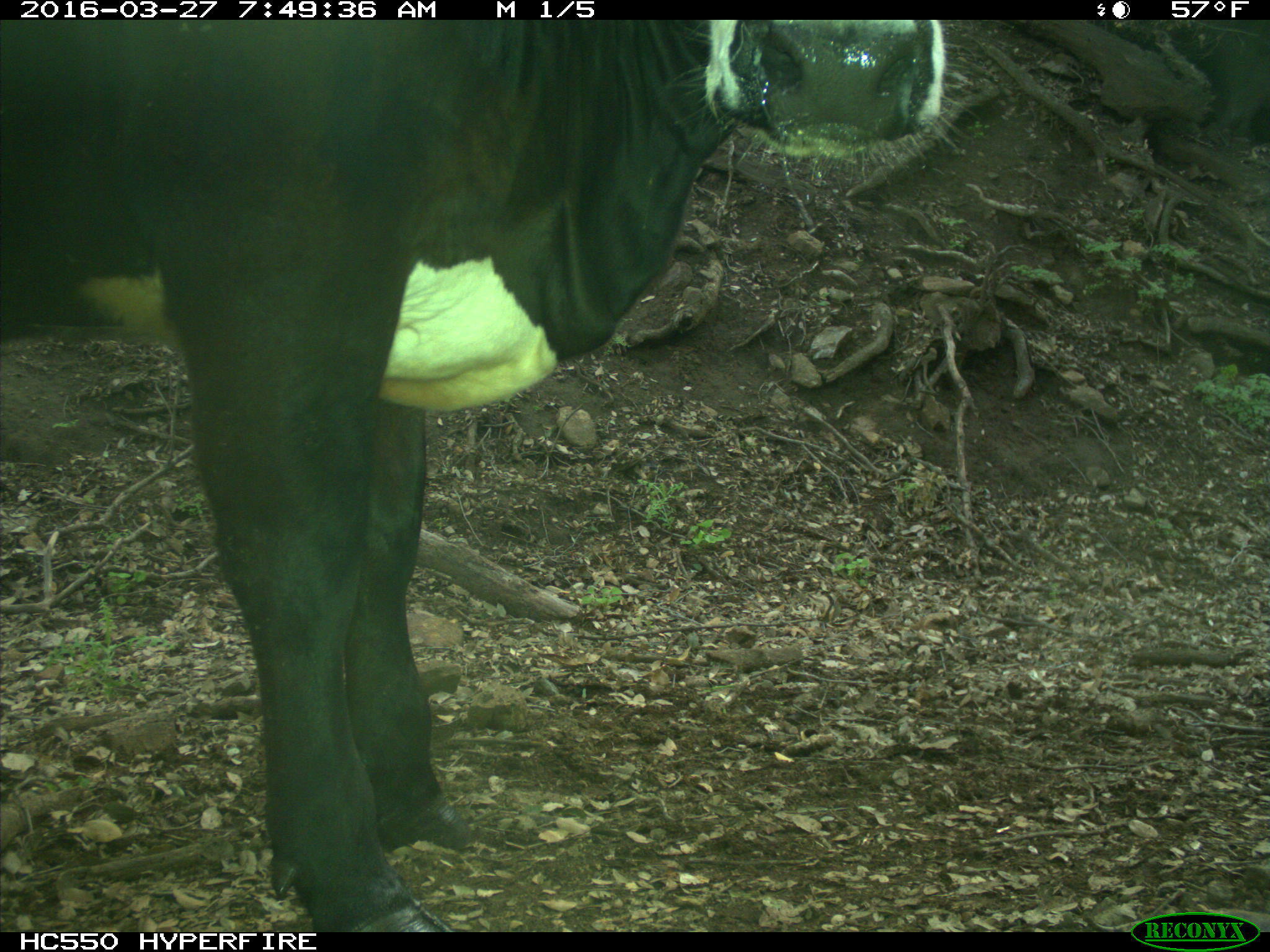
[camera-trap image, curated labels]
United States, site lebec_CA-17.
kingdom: Animalia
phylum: Chordata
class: Mammalia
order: Artiodactyla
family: Bovidae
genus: Bos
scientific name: Bos taurus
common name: domestic cow